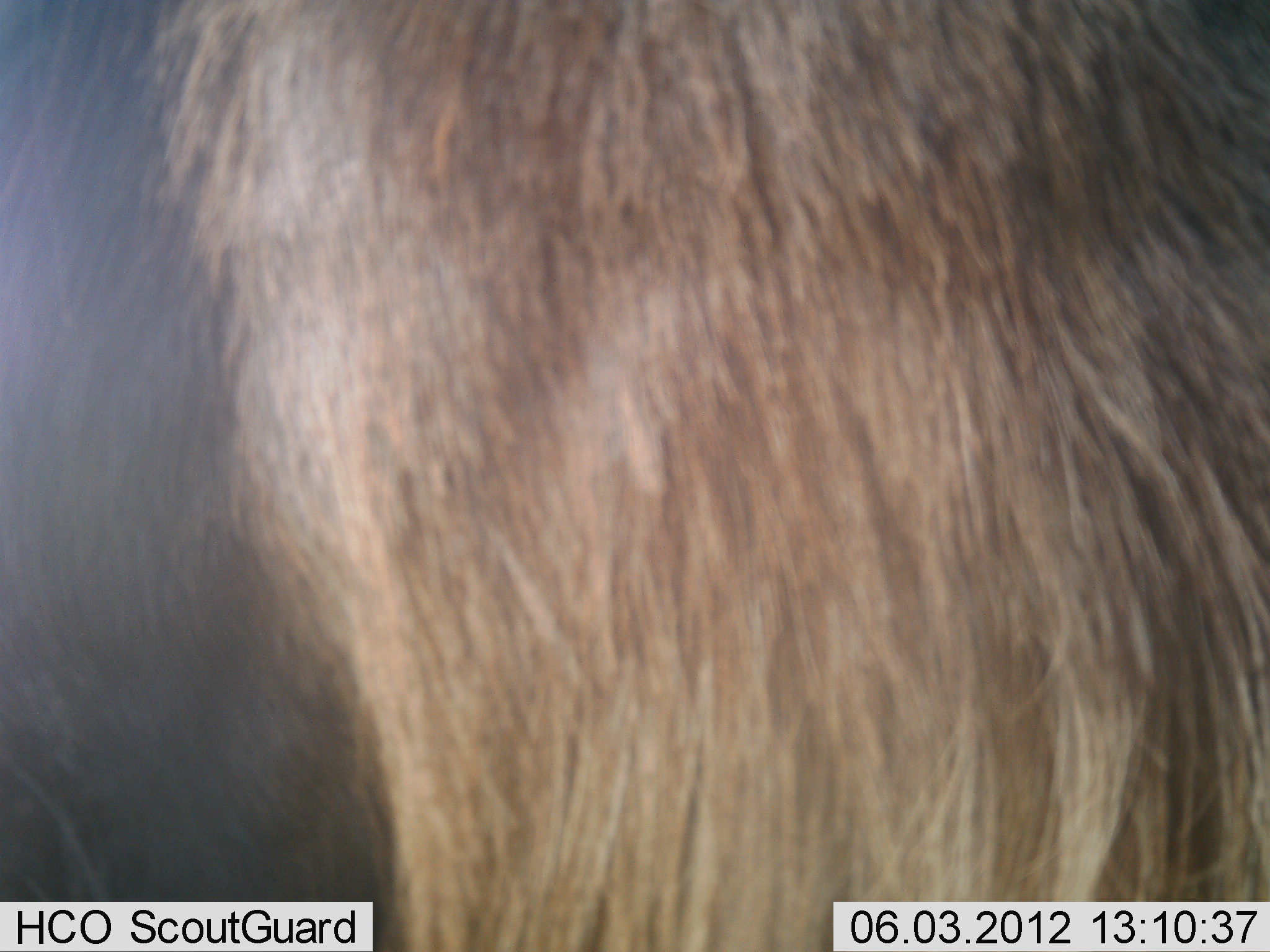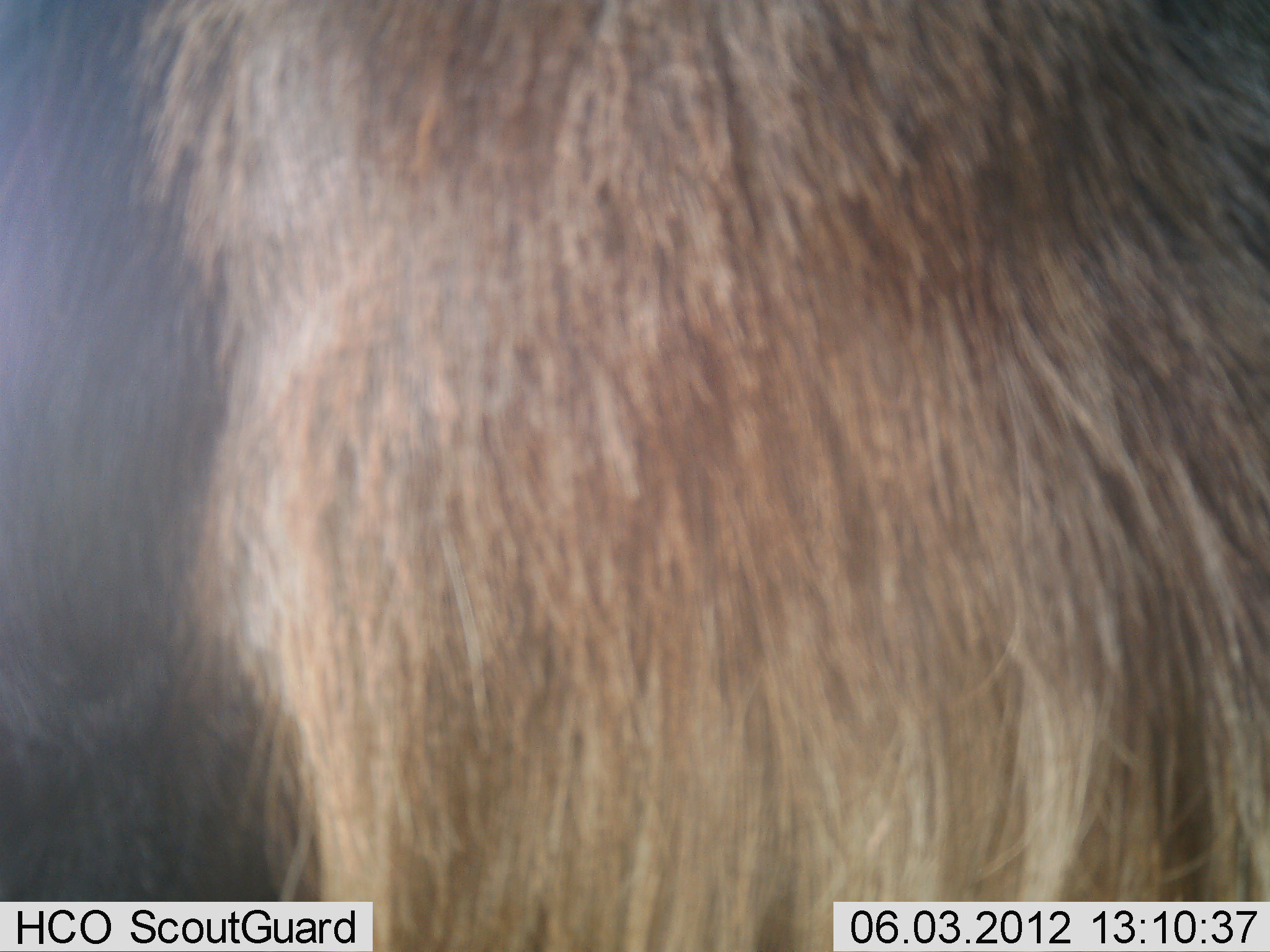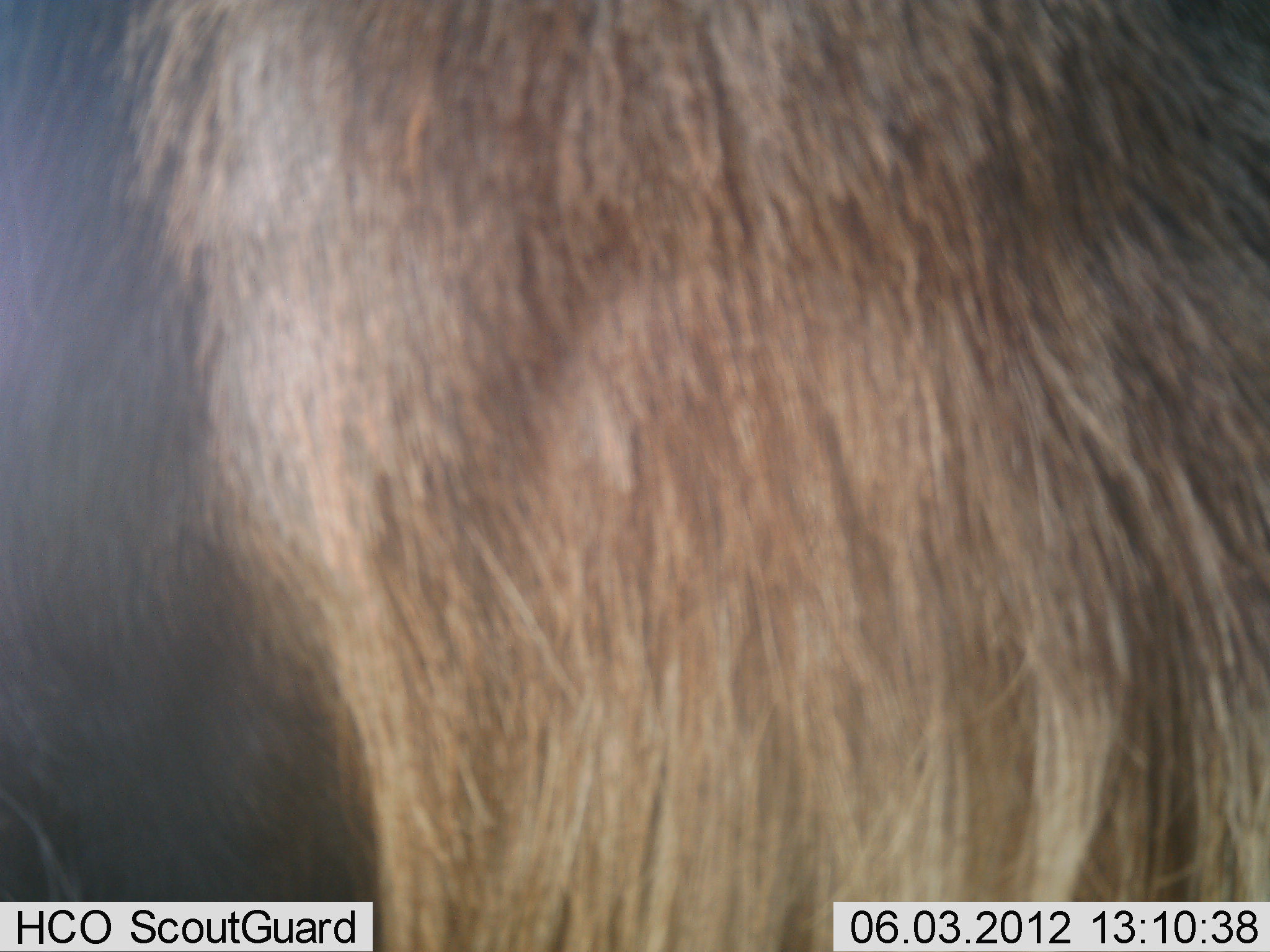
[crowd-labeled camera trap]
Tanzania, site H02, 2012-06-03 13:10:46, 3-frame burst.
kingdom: Animalia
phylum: Chordata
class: Mammalia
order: Artiodactyla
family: Bovidae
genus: Connochaetes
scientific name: Connochaetes taurinus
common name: blue wildebeest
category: wildebeest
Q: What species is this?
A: Wildebeest (blue wildebeest) (Connochaetes taurinus).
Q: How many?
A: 1.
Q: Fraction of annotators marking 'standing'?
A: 100%.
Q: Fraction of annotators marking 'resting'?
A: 0%.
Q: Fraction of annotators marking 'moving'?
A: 0%.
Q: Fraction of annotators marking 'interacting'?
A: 0%.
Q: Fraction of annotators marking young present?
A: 0%.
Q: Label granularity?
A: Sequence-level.